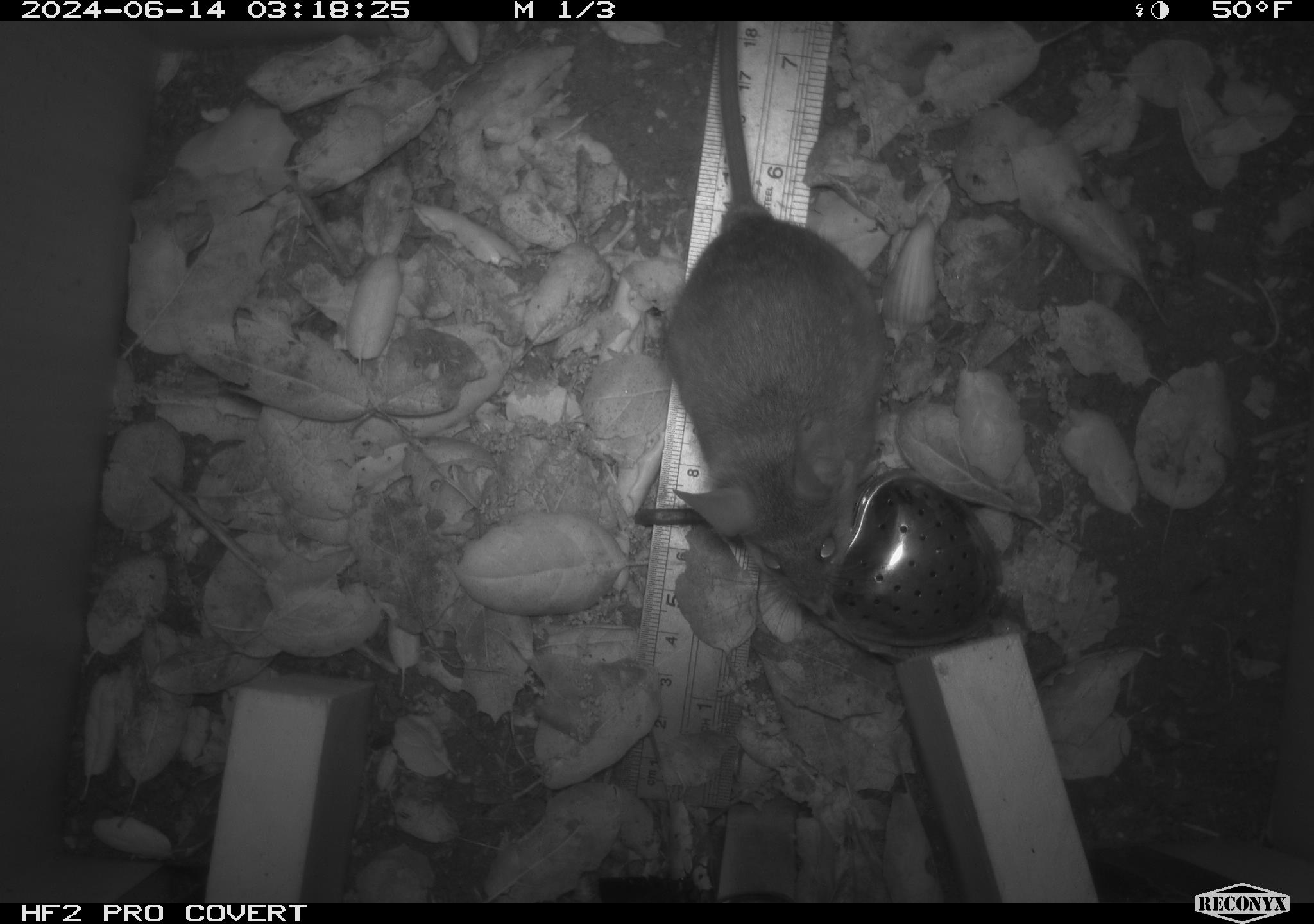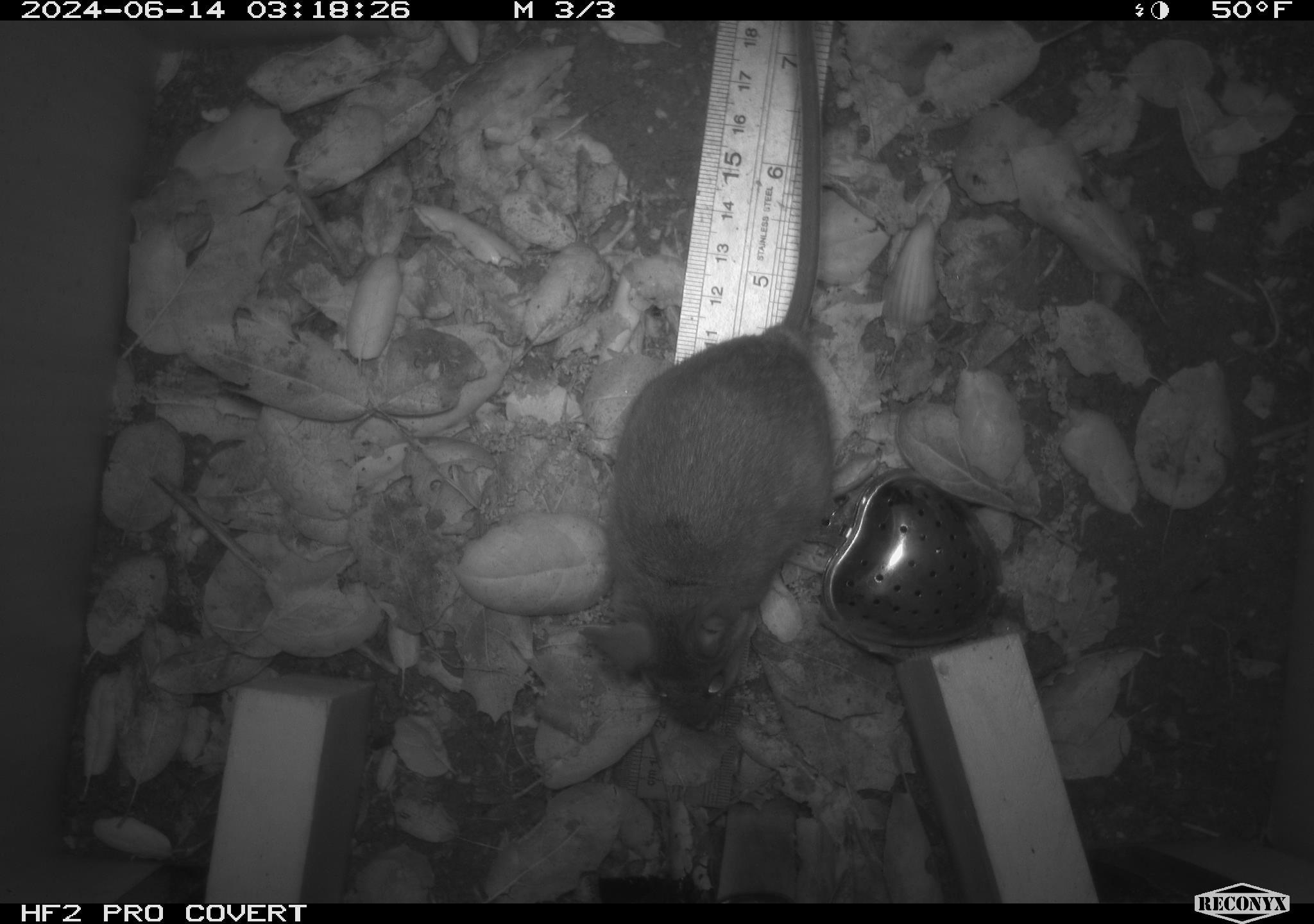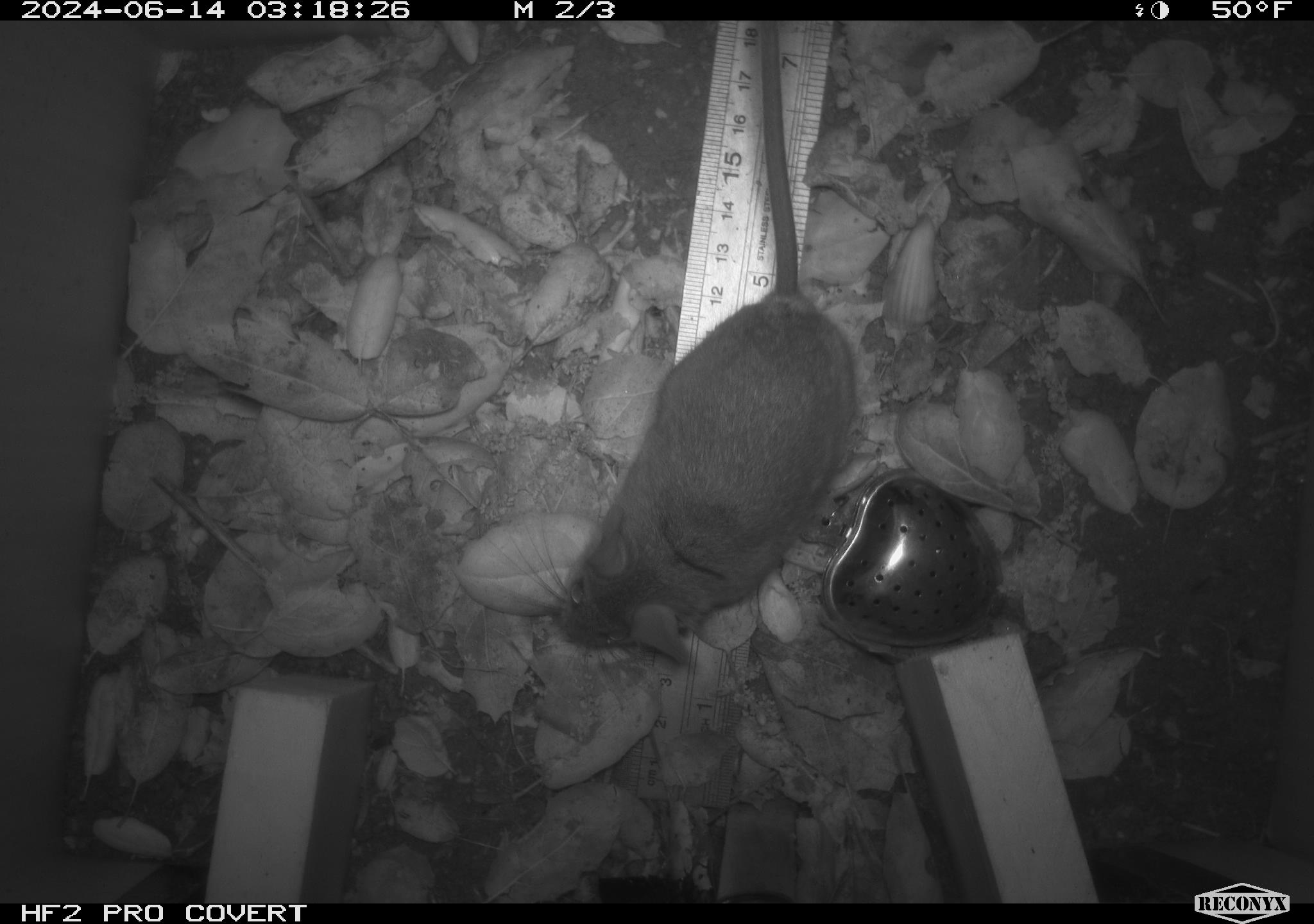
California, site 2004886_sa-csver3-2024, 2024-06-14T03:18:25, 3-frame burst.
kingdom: Animalia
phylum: Chordata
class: Mammalia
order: Rodentia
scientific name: Rodentia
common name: rodent